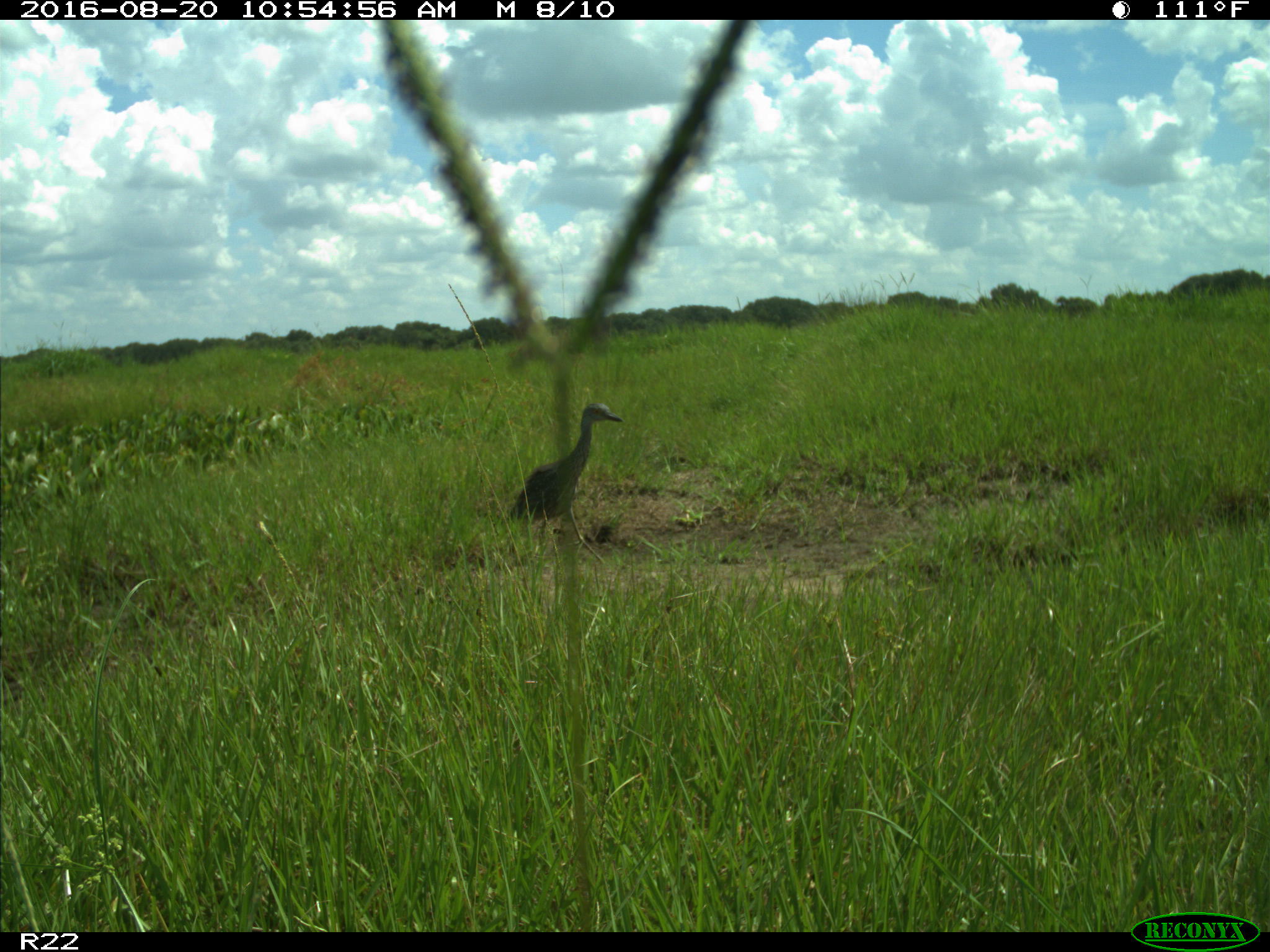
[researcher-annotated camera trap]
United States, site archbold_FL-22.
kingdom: Animalia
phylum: Chordata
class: Aves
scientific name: Aves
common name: birds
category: unidentified bird